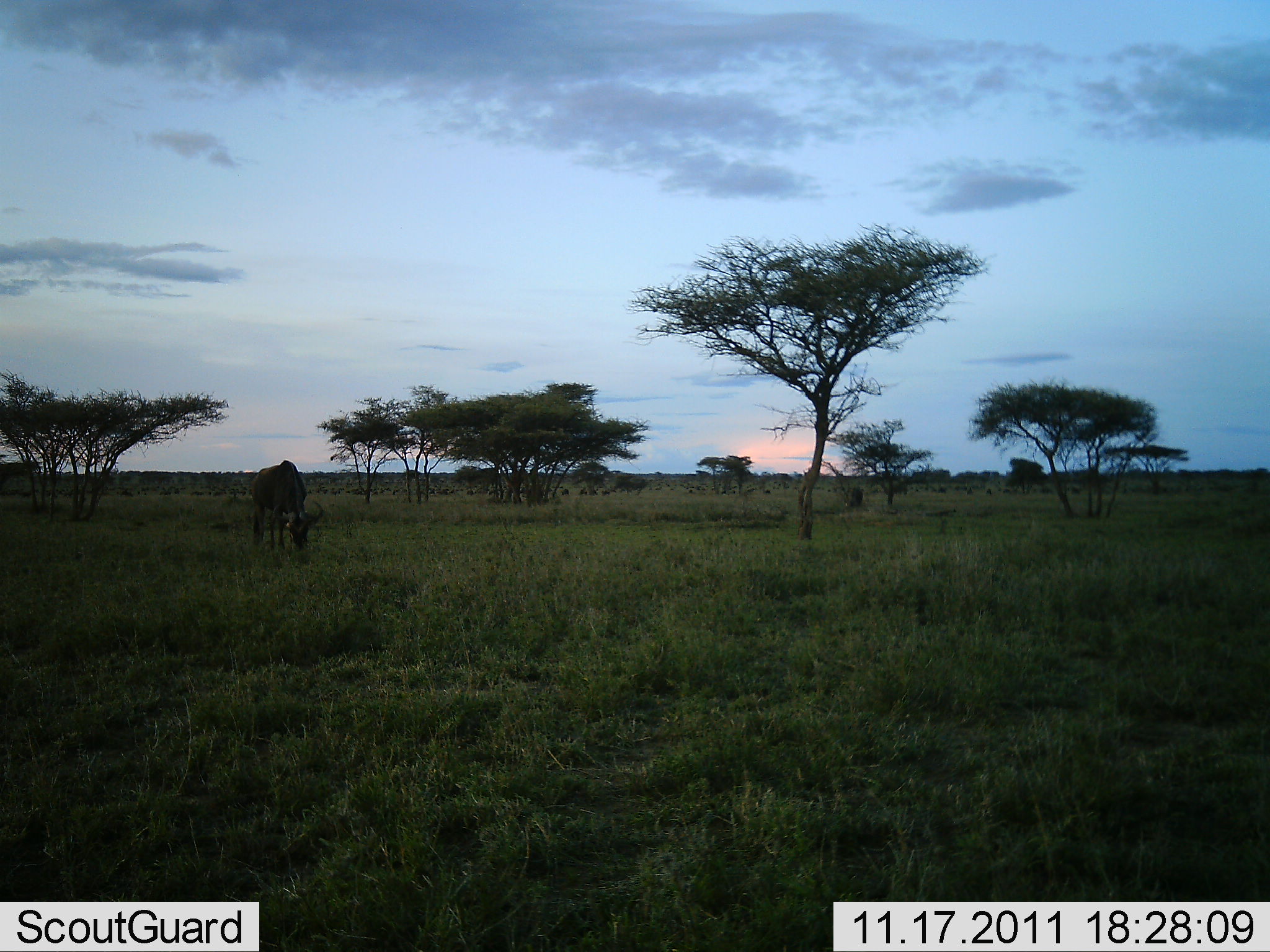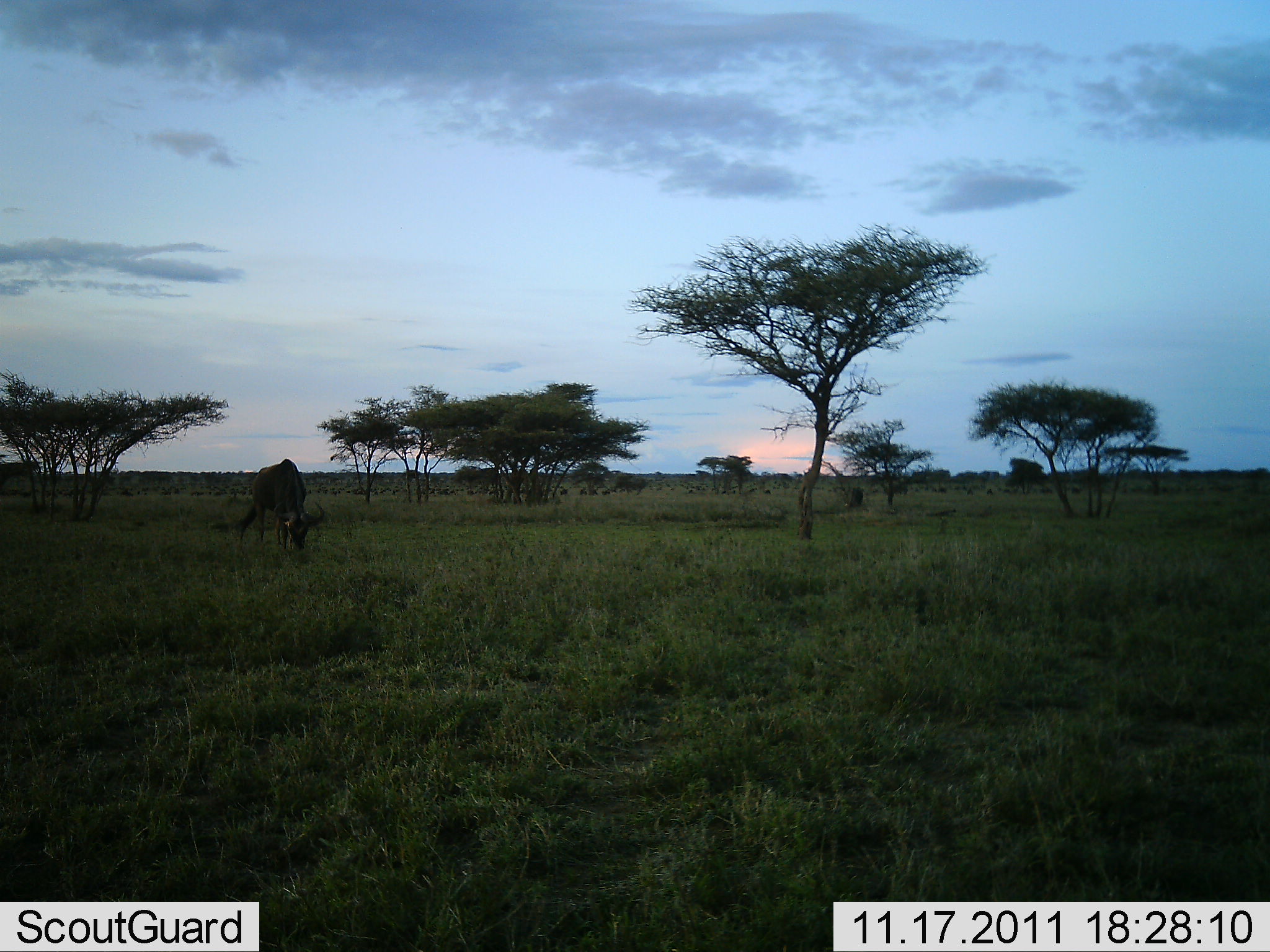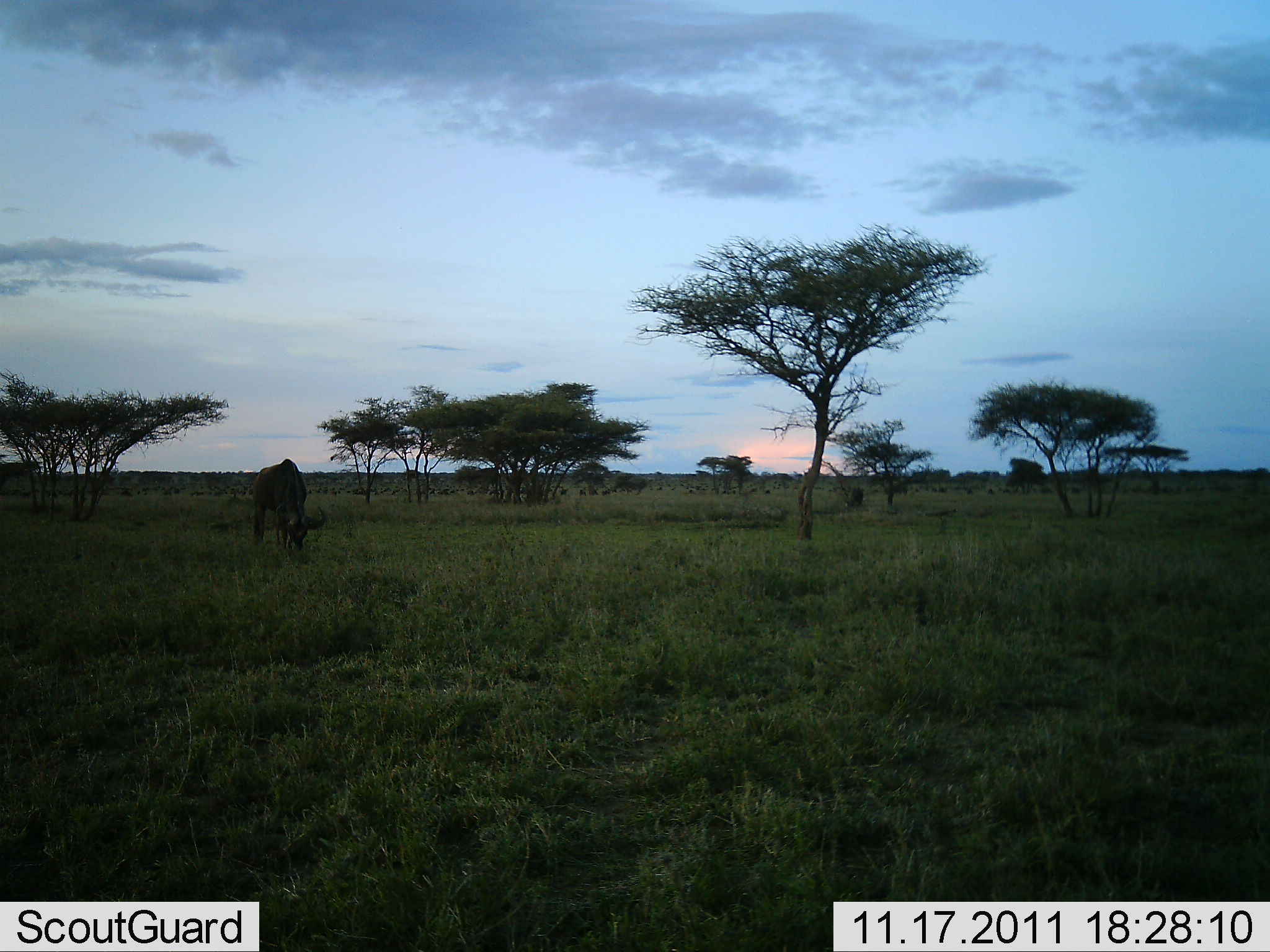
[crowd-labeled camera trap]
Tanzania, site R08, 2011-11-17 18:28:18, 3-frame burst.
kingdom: Animalia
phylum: Chordata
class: Mammalia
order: Artiodactyla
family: Bovidae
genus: Connochaetes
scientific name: Connochaetes taurinus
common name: blue wildebeest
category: wildebeest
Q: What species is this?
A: Wildebeest (blue wildebeest) (Connochaetes taurinus).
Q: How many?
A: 1.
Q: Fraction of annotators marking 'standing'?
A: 27%.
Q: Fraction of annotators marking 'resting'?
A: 0%.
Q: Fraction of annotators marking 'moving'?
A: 0%.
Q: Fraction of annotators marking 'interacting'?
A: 0%.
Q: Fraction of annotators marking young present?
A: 0%.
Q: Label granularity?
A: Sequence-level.